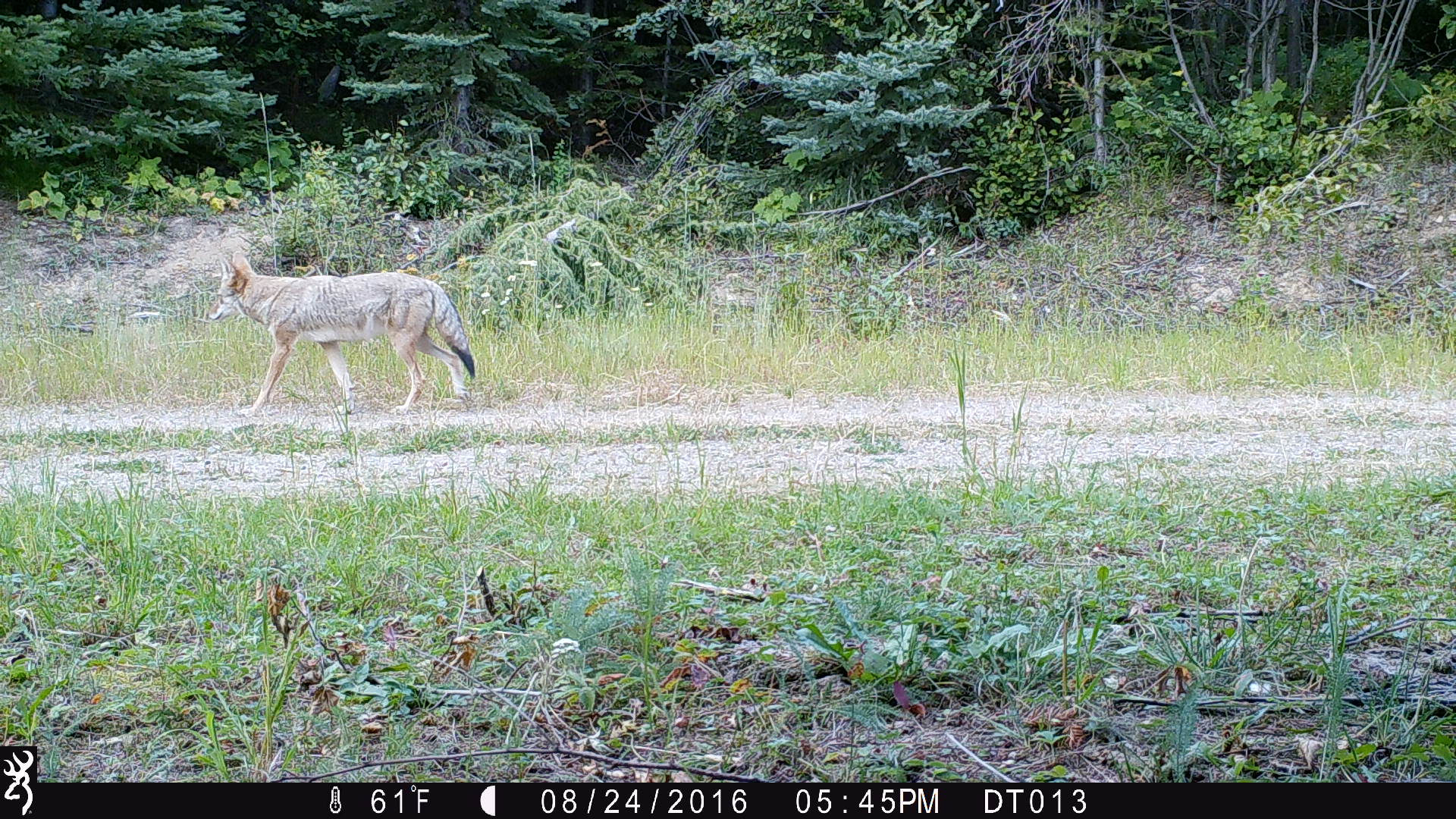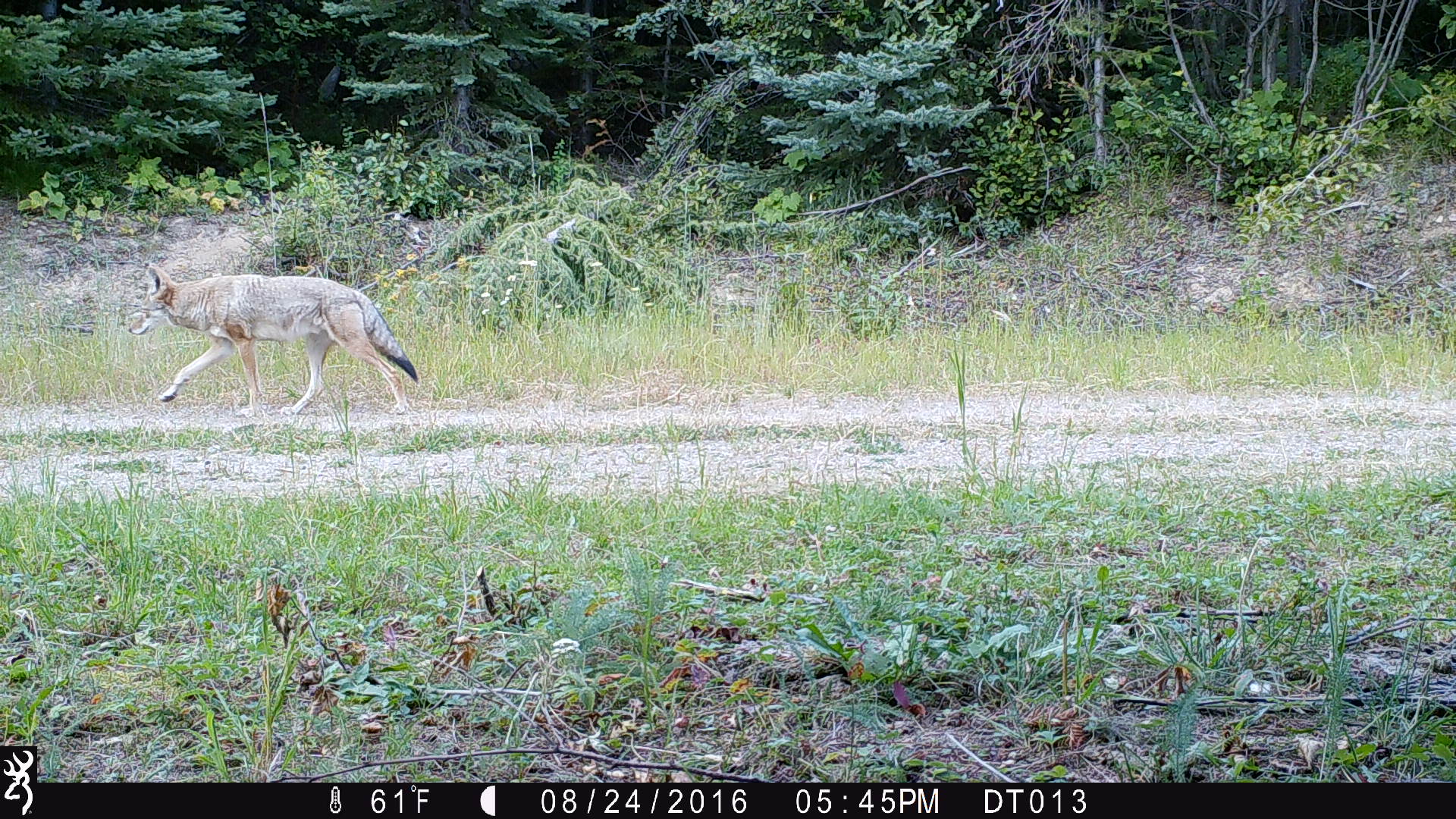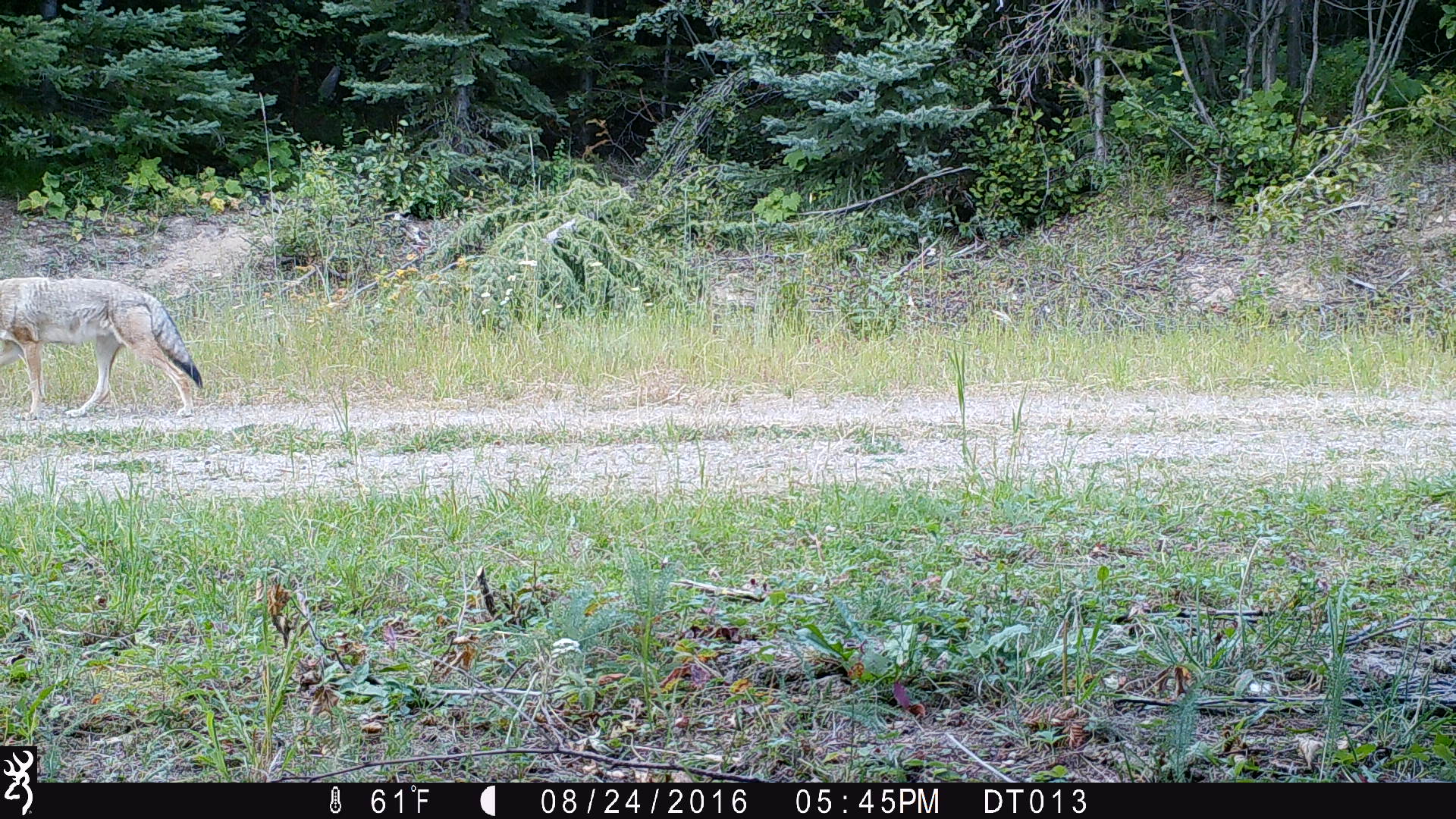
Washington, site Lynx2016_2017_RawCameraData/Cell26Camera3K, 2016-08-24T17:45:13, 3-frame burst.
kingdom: Animalia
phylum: Chordata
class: Mammalia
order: Carnivora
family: Canidae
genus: Canis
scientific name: Canis latrans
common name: coyote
Canis latrans (coyote). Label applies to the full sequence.